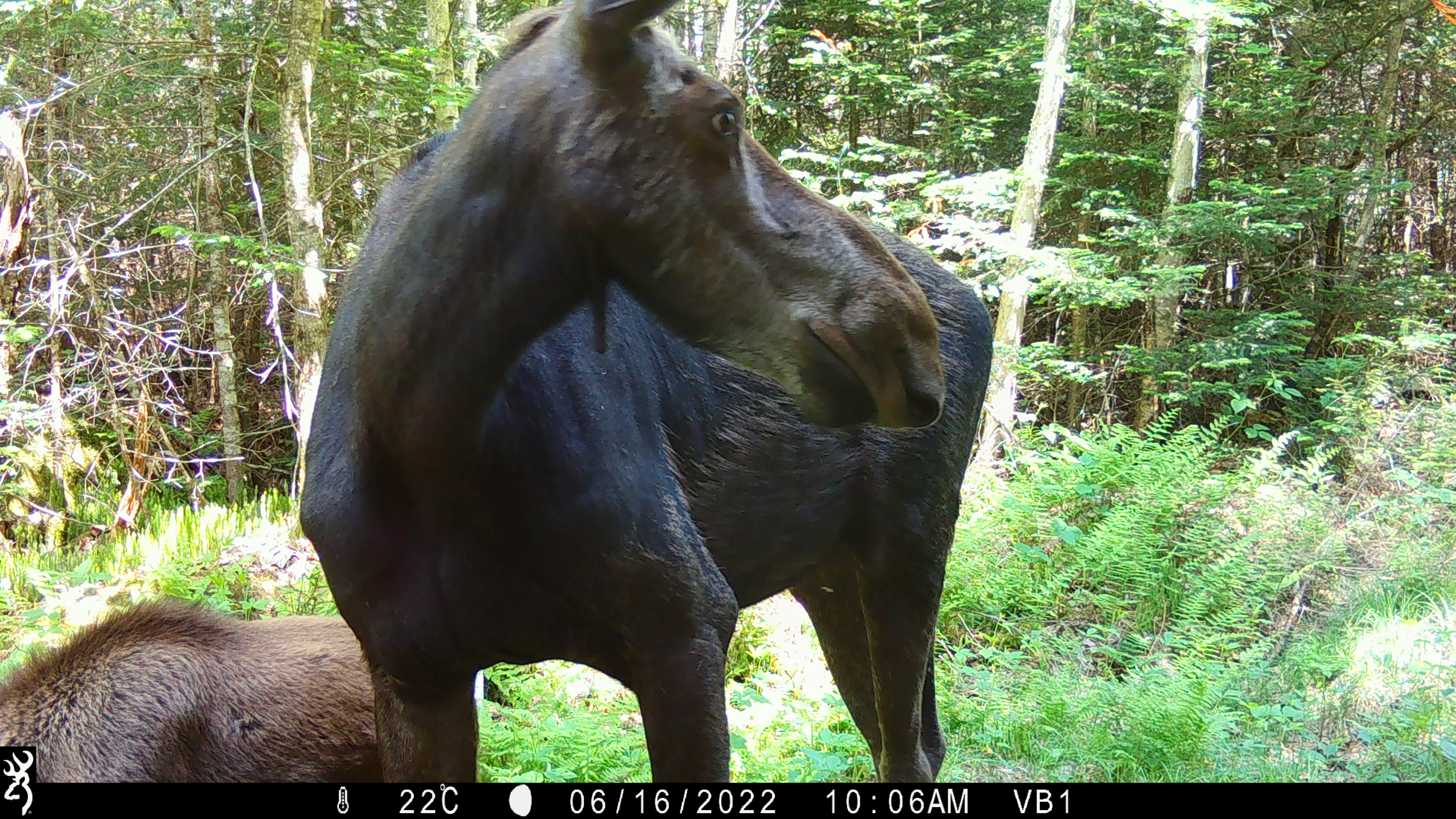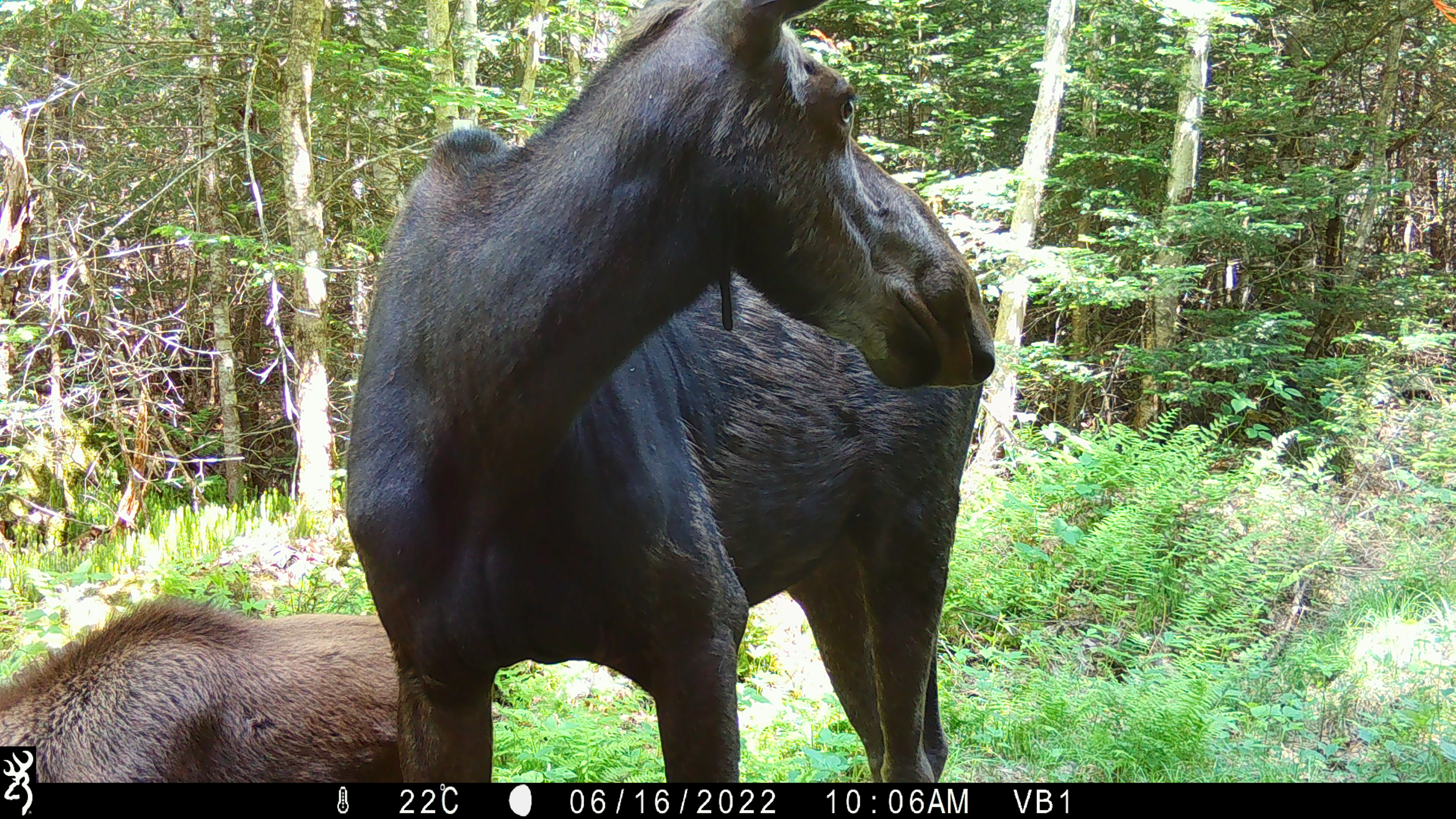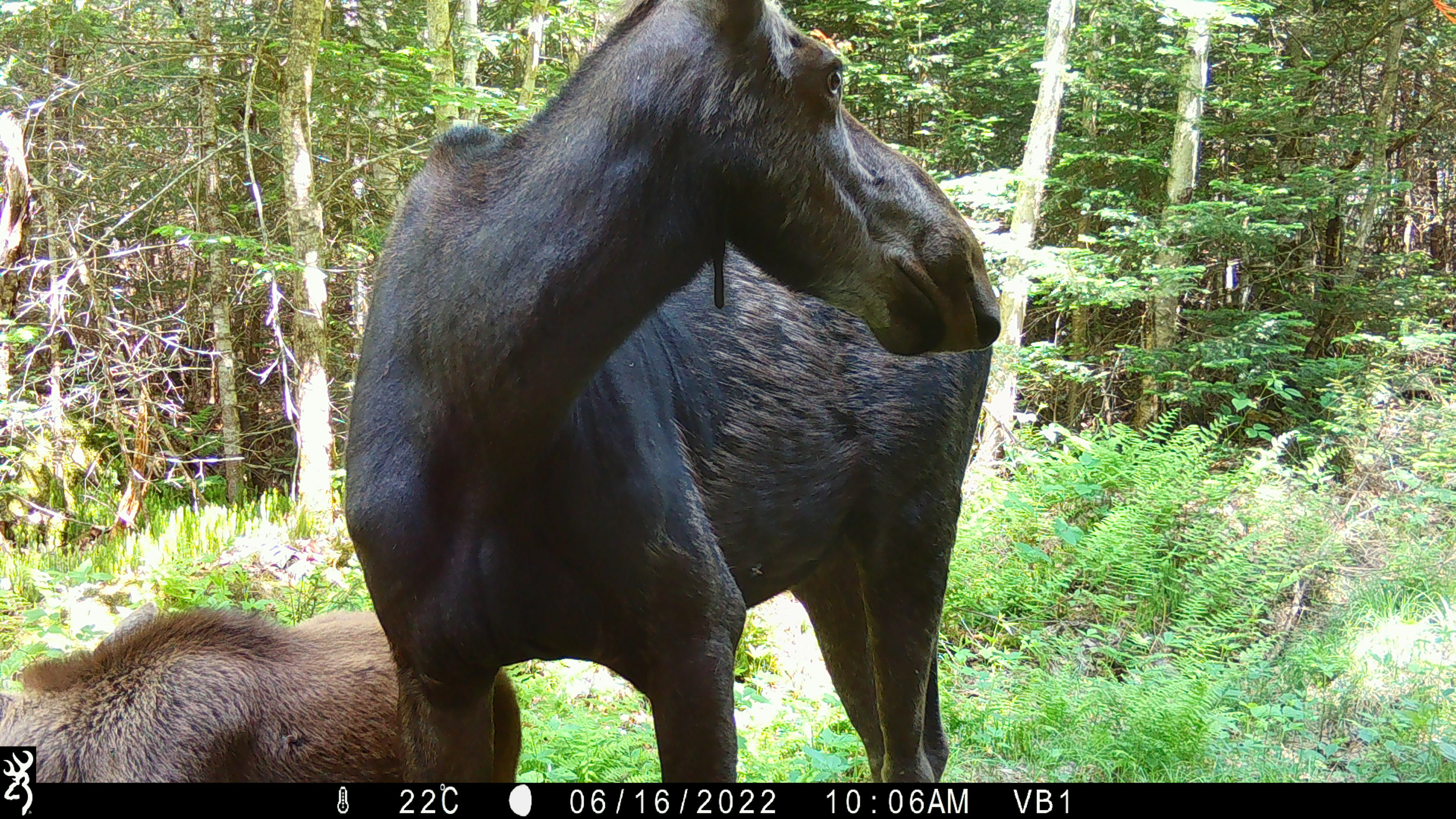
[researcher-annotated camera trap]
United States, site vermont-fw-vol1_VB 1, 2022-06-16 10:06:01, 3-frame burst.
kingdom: Animalia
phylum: Chordata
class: Mammalia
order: Artiodactyla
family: Cervidae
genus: Alces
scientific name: Alces alces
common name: moose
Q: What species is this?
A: Moose (Alces alces).